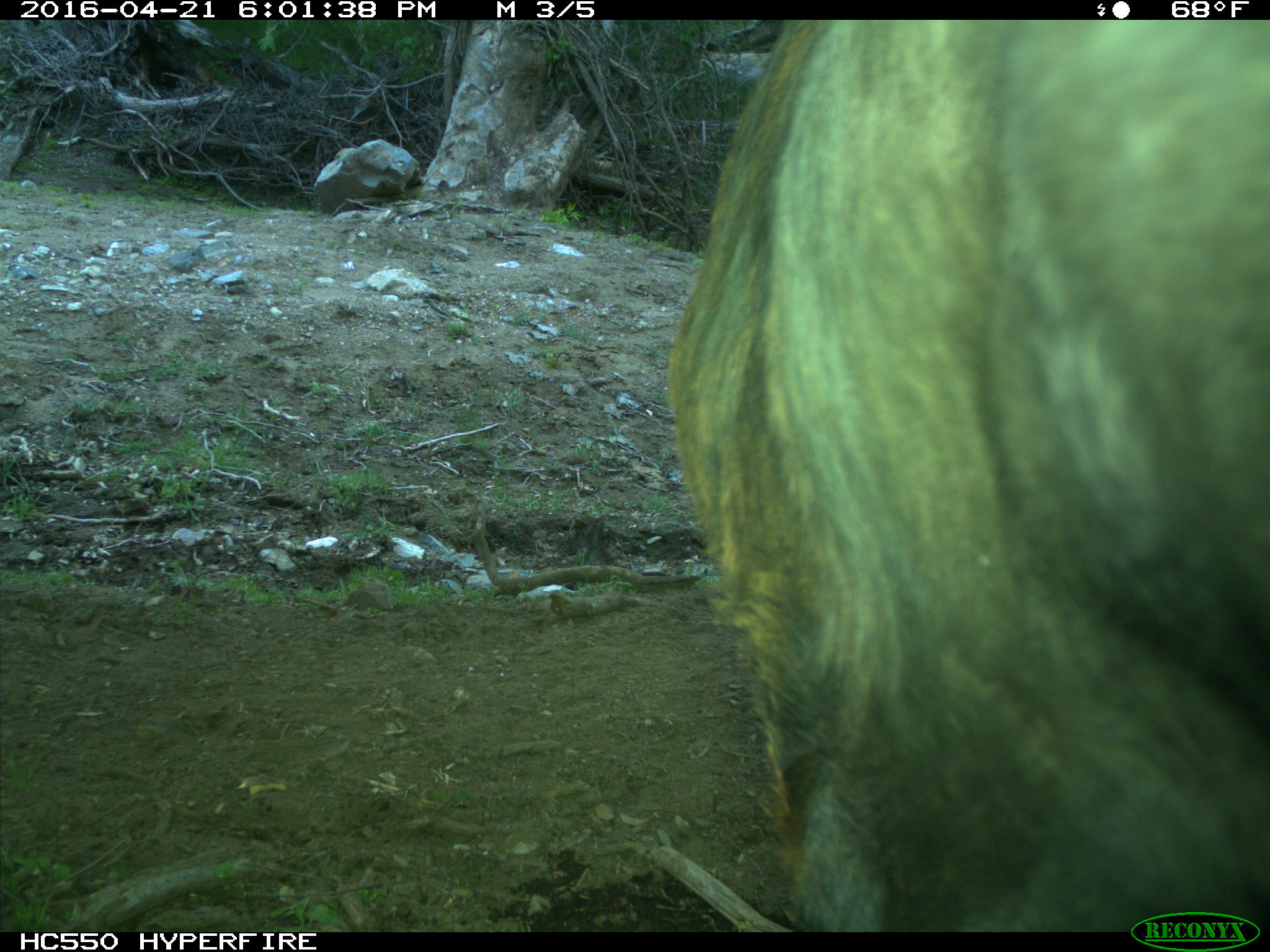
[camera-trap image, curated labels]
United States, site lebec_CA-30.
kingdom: Animalia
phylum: Chordata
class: Mammalia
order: Artiodactyla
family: Bovidae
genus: Bos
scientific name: Bos taurus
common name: domestic cow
Bos taurus (domestic cow).